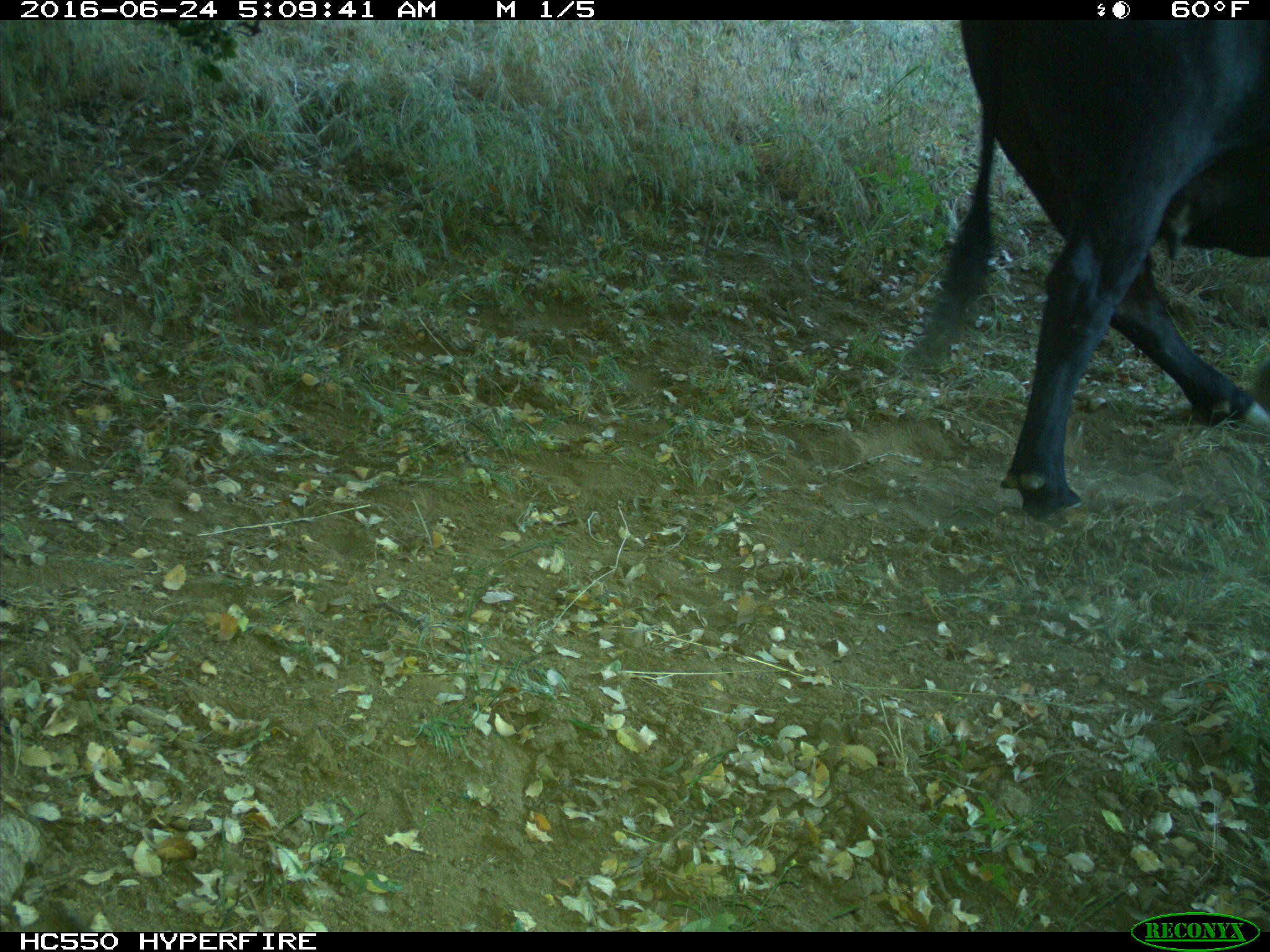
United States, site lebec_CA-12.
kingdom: Animalia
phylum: Chordata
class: Mammalia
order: Artiodactyla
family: Bovidae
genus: Bos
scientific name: Bos taurus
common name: domestic cow